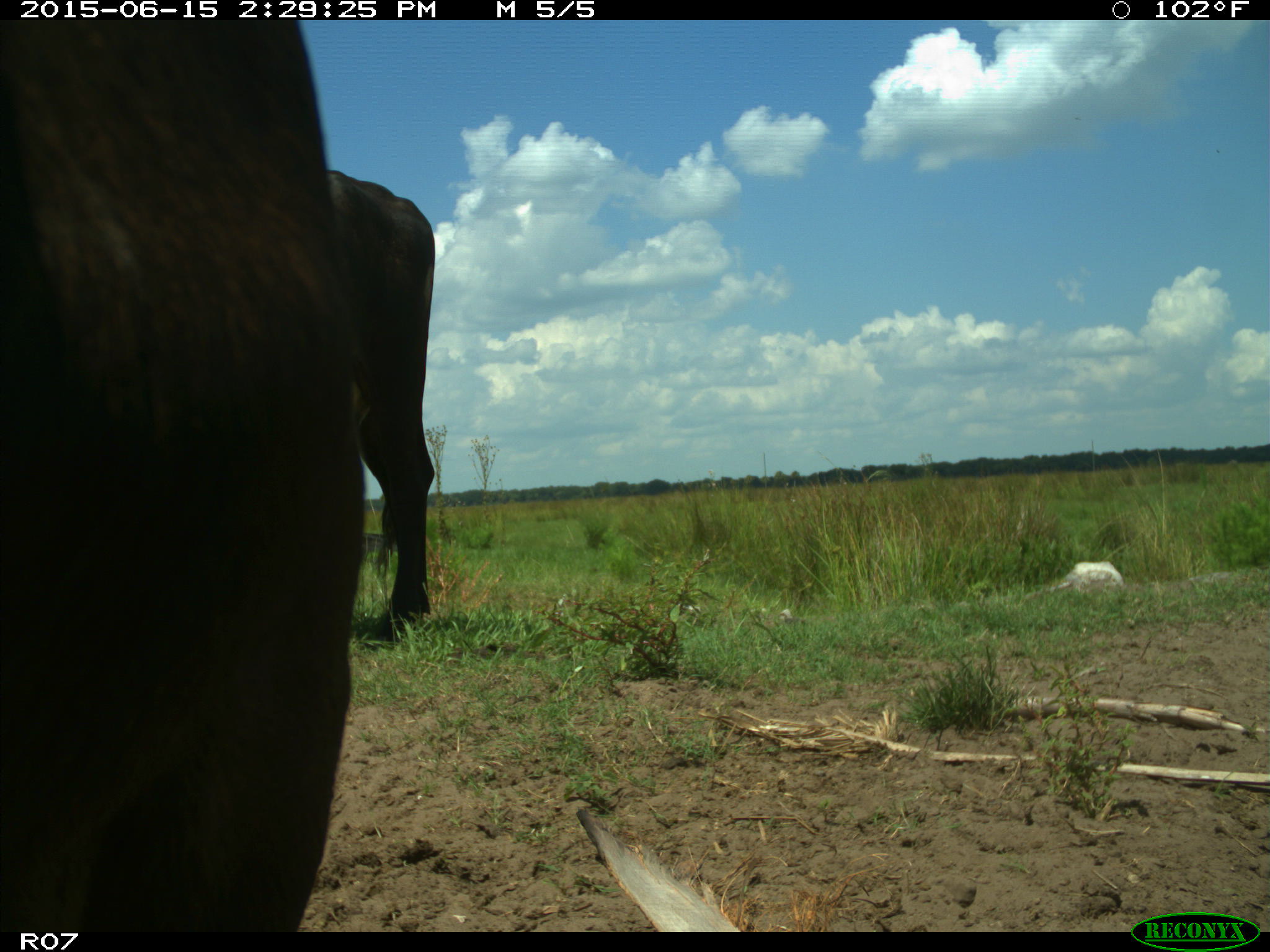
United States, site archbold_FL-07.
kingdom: Animalia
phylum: Chordata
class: Mammalia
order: Artiodactyla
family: Bovidae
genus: Bos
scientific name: Bos taurus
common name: domestic cow